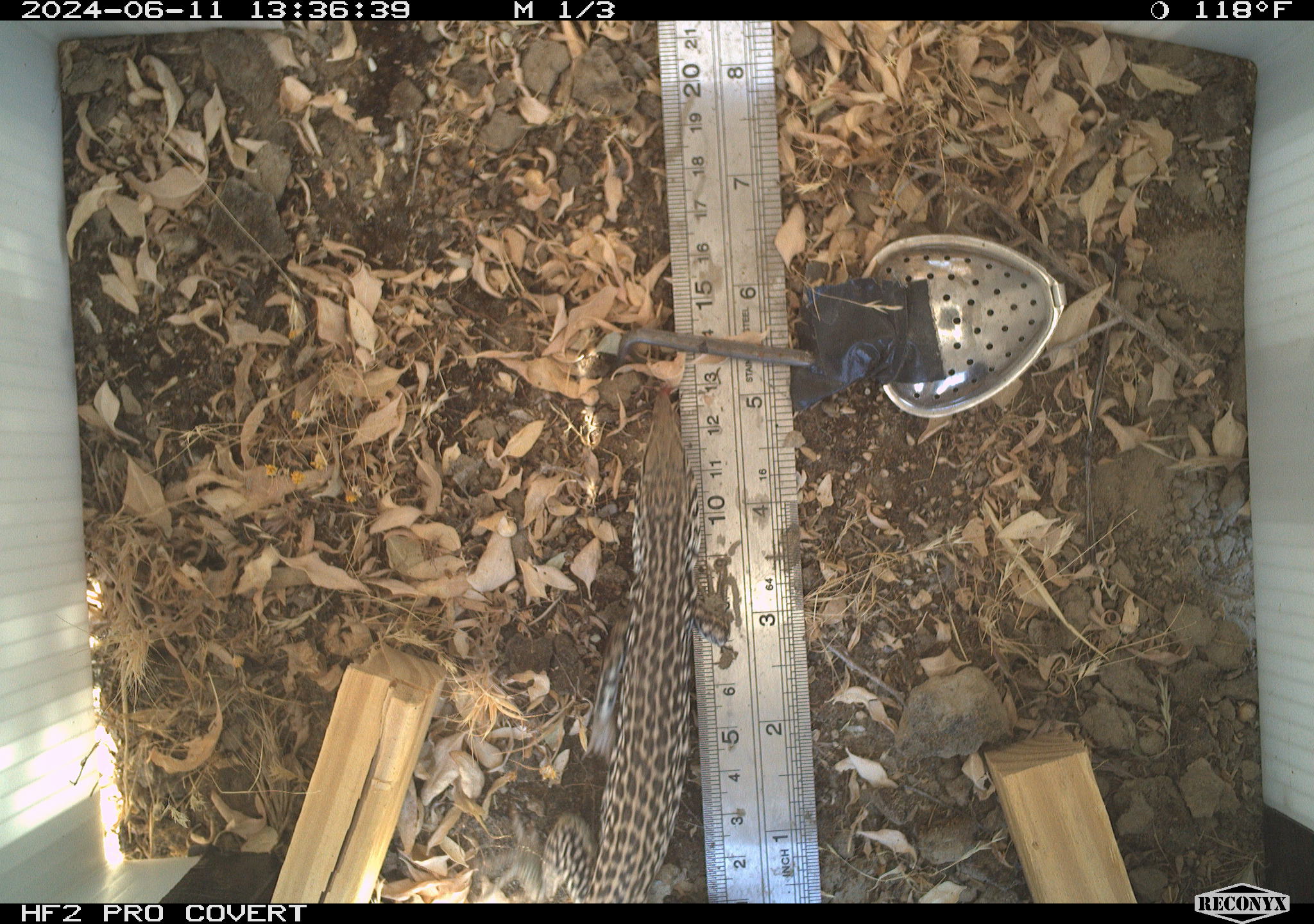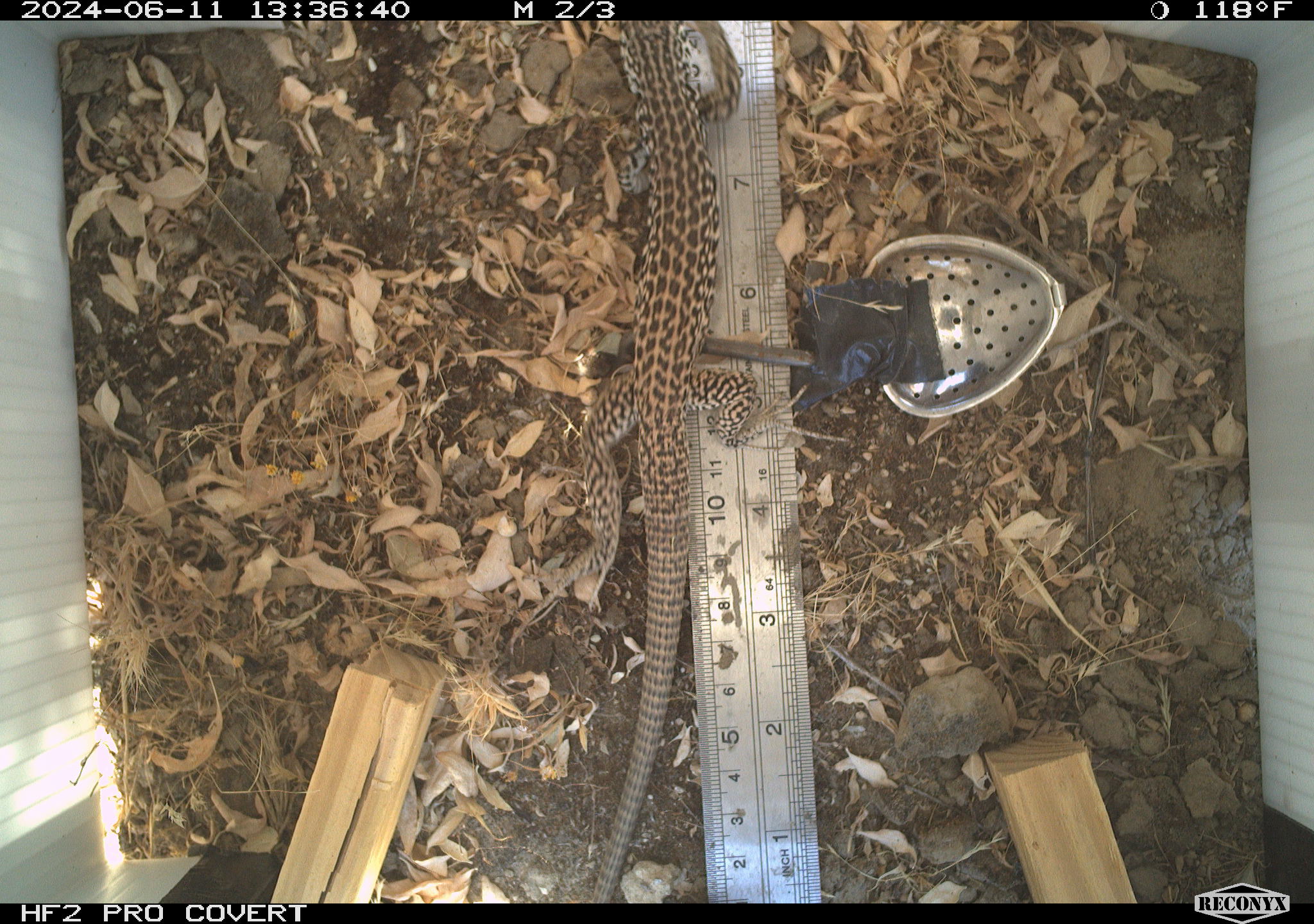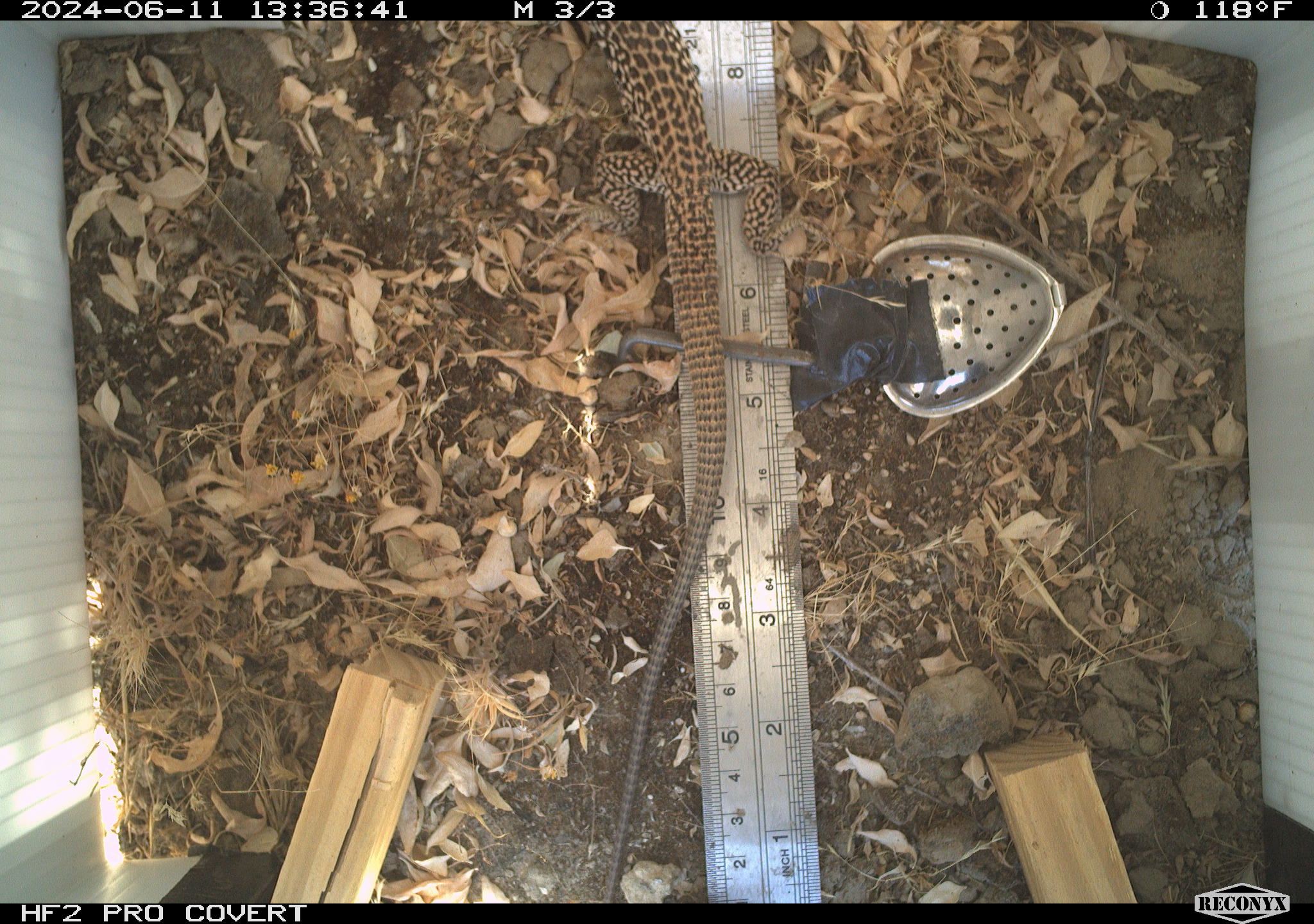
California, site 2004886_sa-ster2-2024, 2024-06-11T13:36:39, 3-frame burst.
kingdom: Animalia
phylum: Chordata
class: Reptilia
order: Squamata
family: Teiidae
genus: Aspidoscelis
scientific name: Aspidoscelis tigris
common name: western whiptail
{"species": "western whiptail (Aspidoscelis tigris)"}